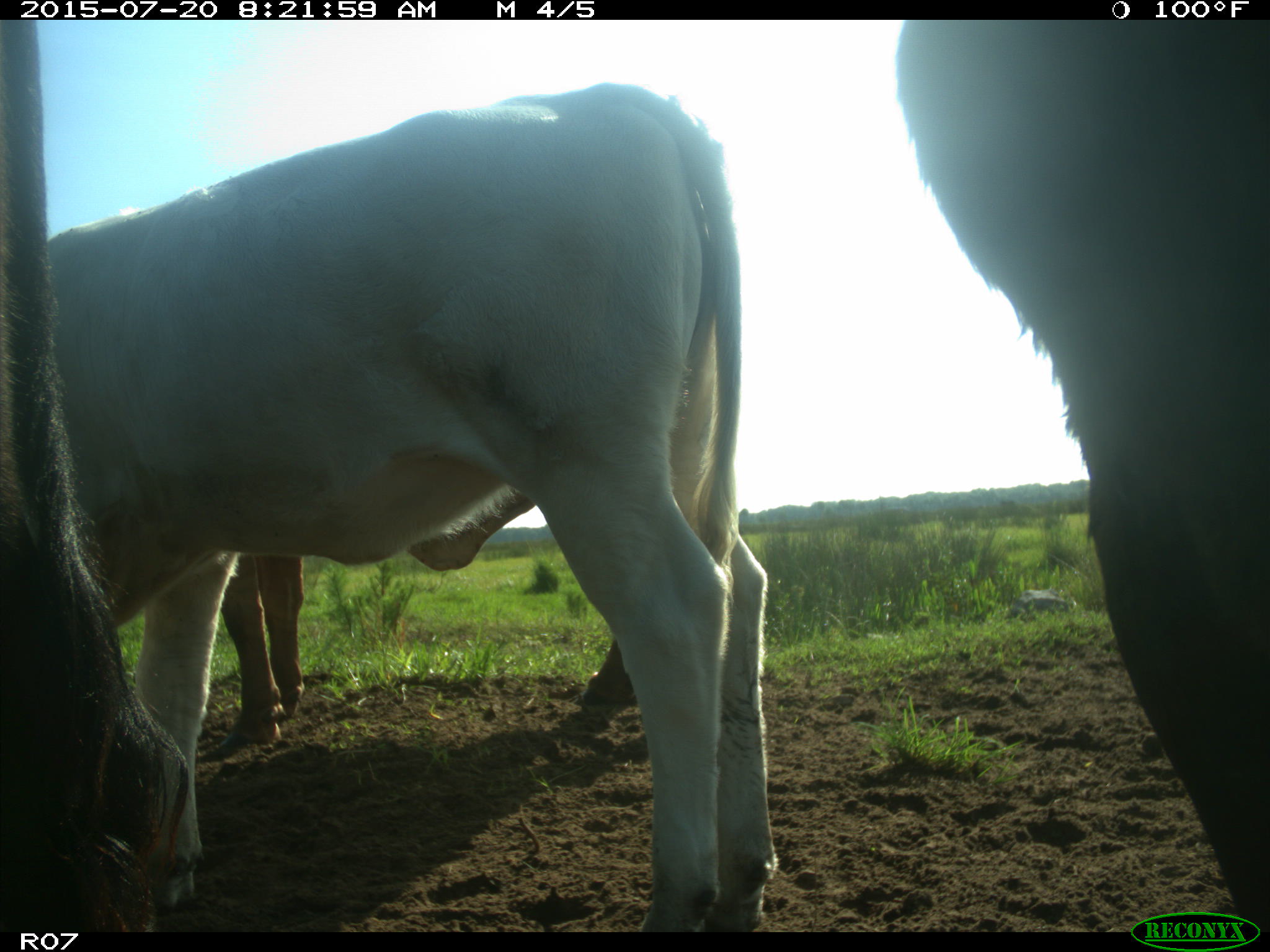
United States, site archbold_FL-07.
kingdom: Animalia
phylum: Chordata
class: Mammalia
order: Artiodactyla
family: Bovidae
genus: Bos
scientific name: Bos taurus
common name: domestic cow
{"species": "Bos taurus (domestic cow)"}